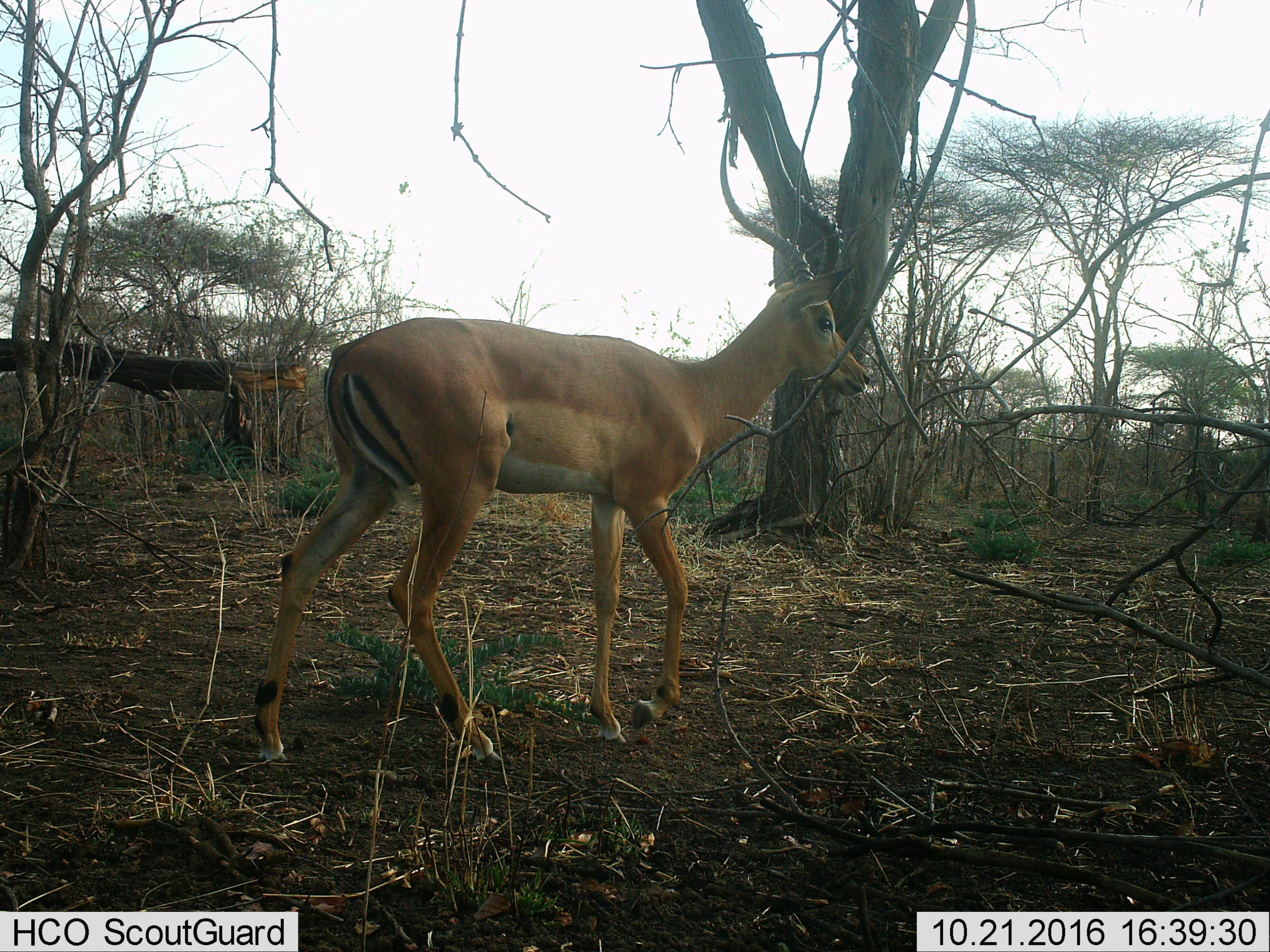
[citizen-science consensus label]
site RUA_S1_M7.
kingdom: Animalia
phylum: Chordata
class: Mammalia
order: Artiodactyla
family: Bovidae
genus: Aepyceros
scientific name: Aepyceros melampus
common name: impala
Impala (Aepyceros melampus), count 1. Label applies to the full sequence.